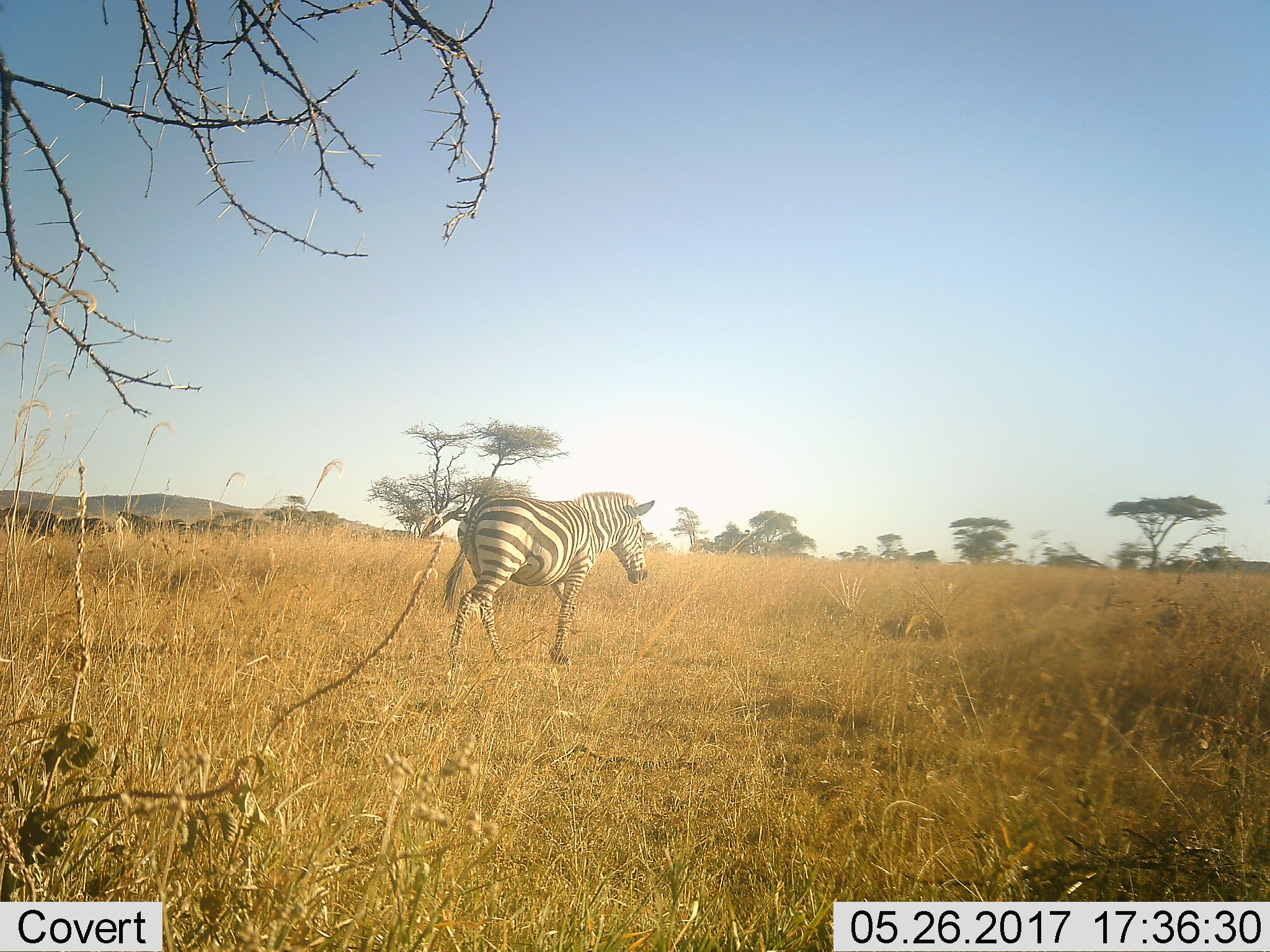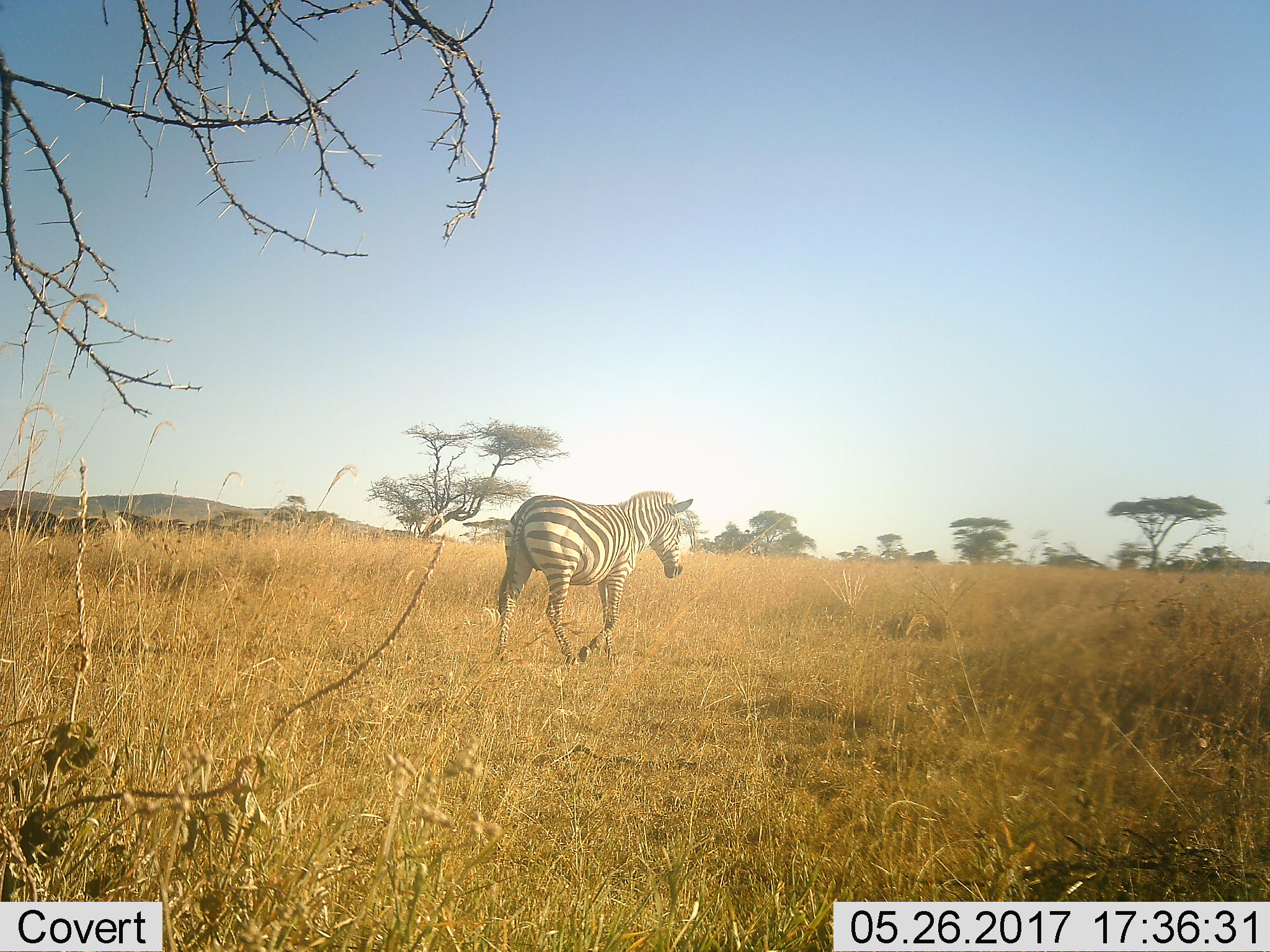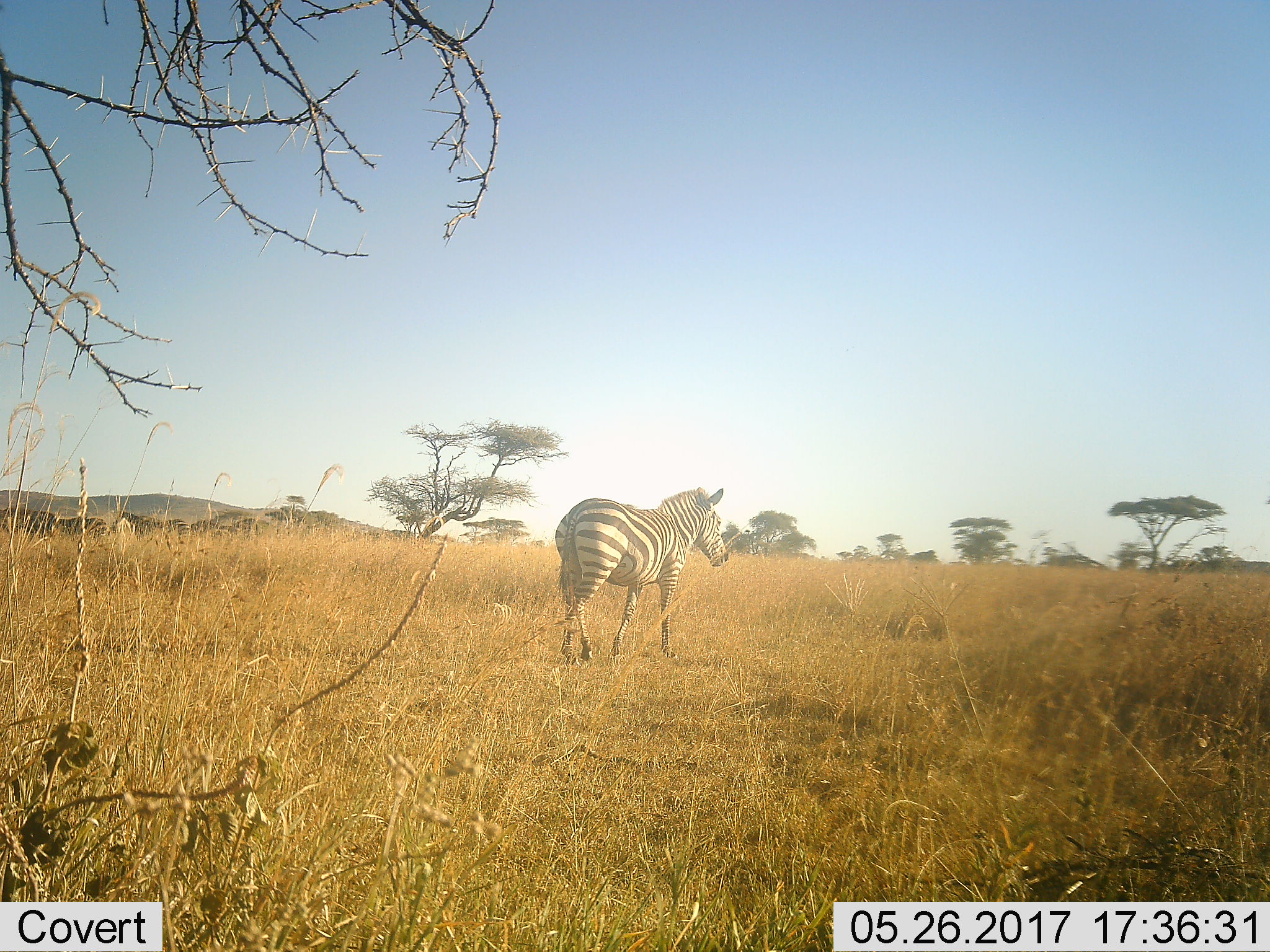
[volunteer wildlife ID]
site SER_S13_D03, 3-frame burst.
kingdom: Animalia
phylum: Chordata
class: Mammalia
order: Perissodactyla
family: Equidae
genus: Equus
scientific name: Equus quagga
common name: plains zebra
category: zebraplains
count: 1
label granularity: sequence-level